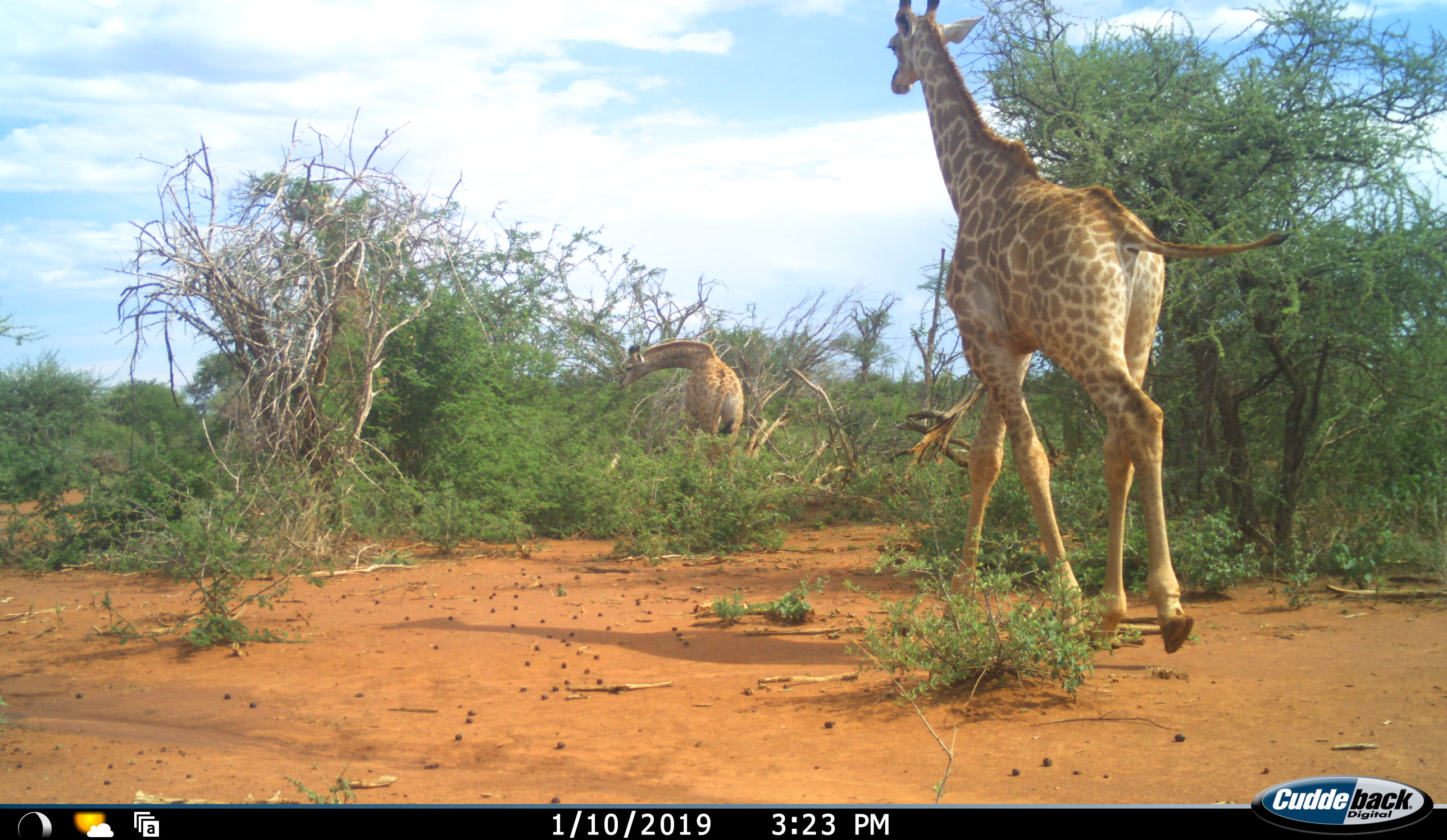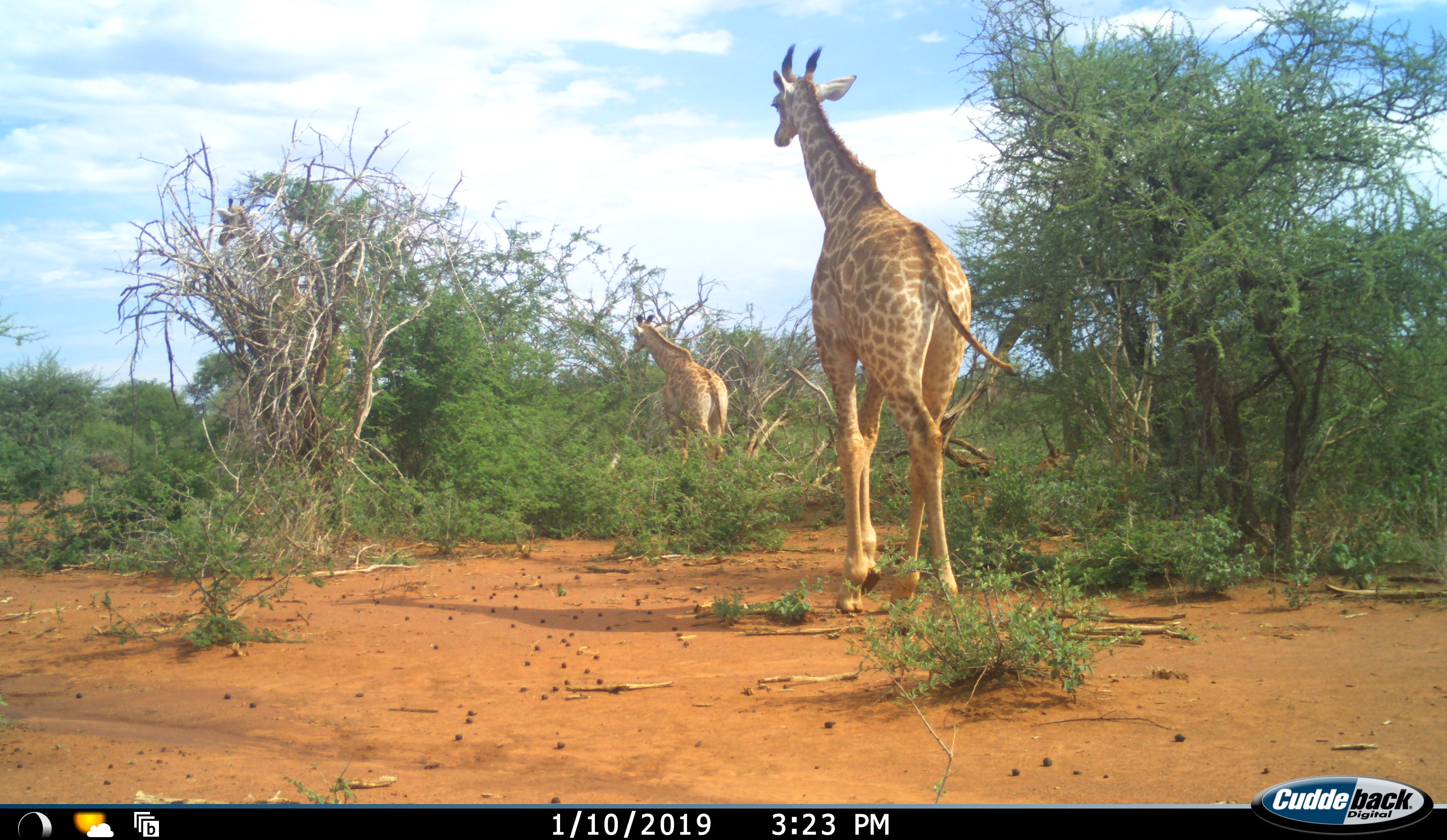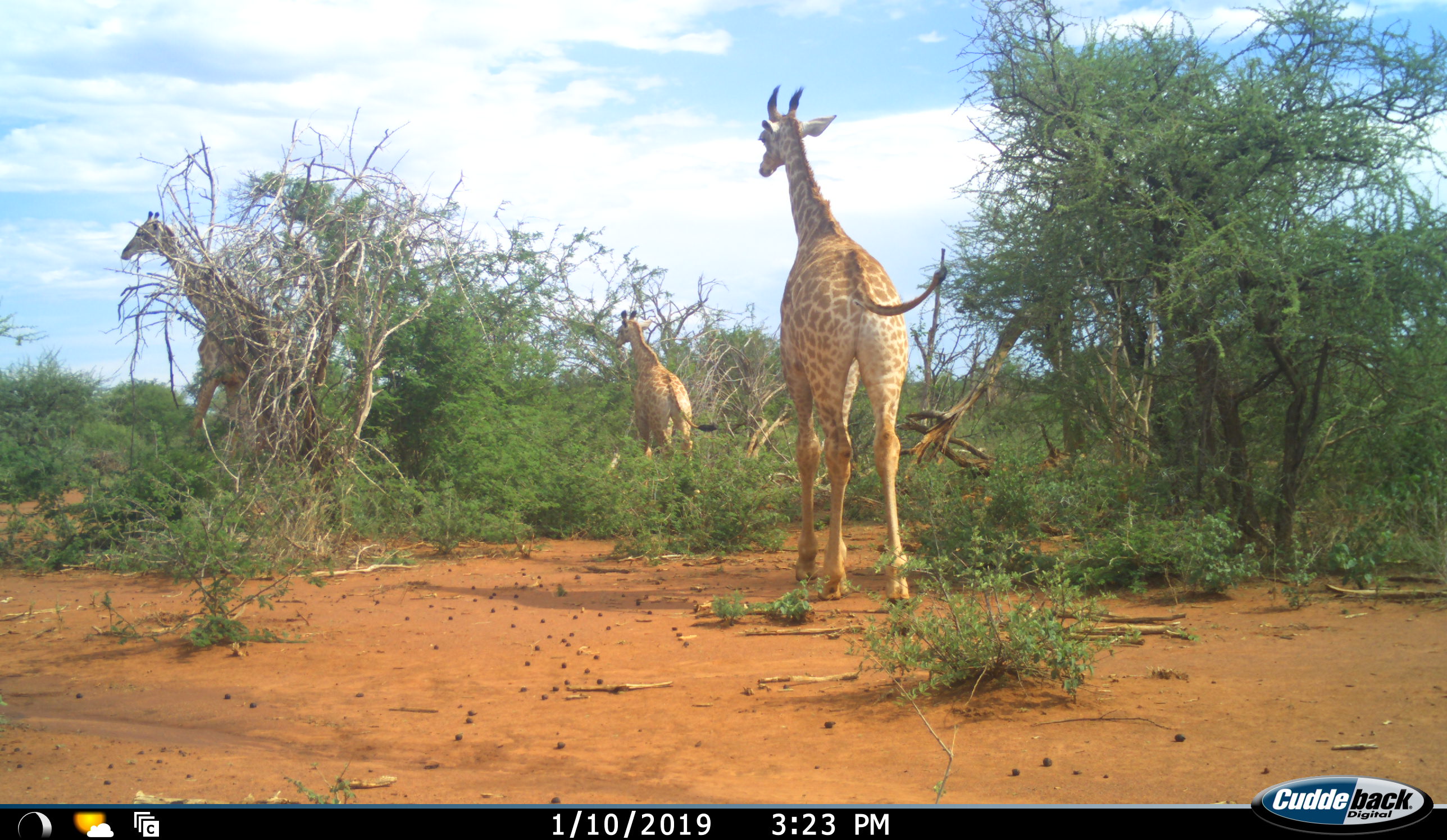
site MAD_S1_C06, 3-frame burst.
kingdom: Animalia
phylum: Chordata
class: Mammalia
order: Artiodactyla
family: Giraffidae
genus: Giraffa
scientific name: Giraffa camelopardalis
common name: giraffe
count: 3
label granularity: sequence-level